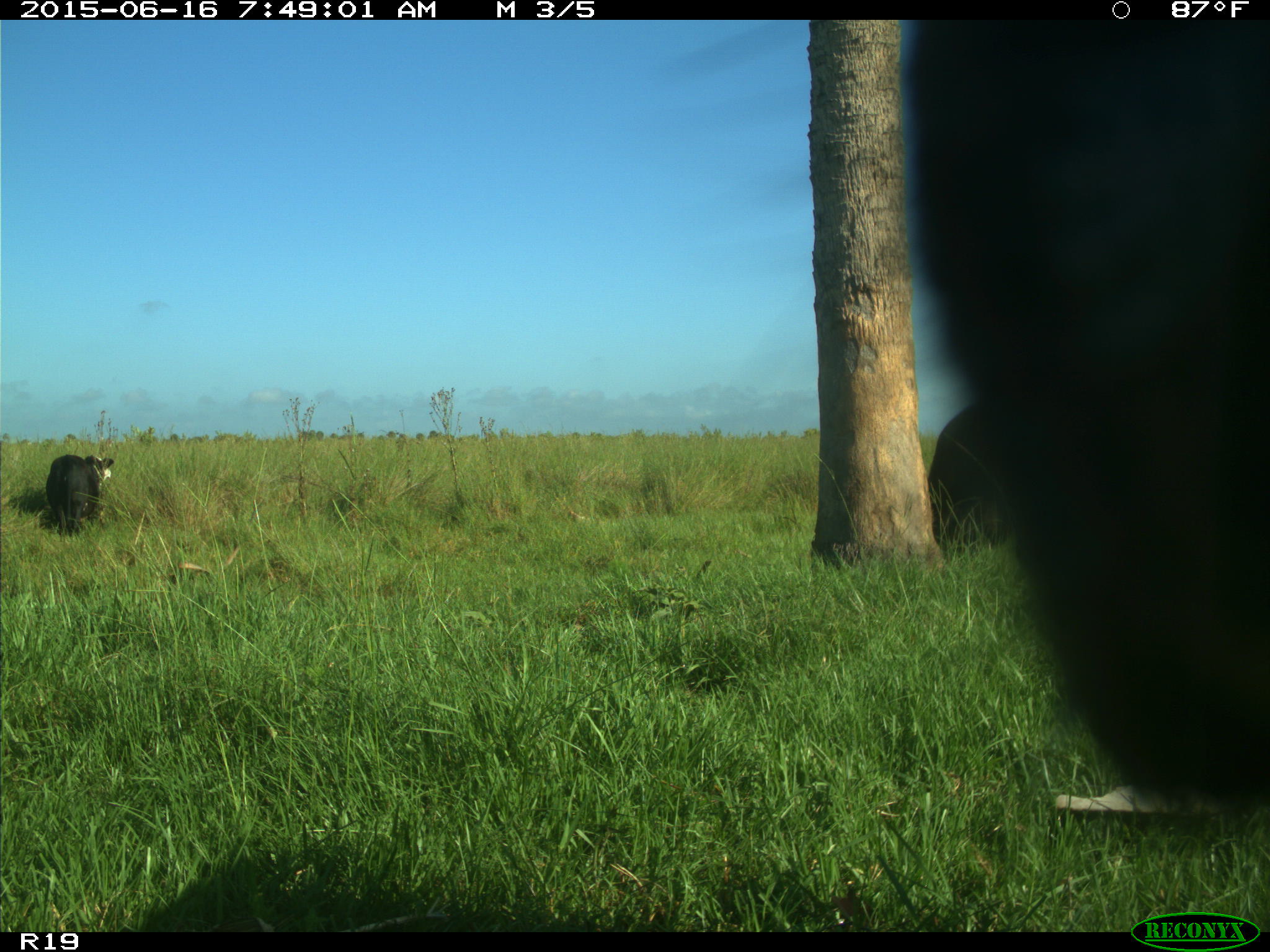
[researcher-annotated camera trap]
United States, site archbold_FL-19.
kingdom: Animalia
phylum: Chordata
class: Mammalia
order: Artiodactyla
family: Bovidae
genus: Bos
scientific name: Bos taurus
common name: domestic cow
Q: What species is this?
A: Bos taurus (domestic cow).